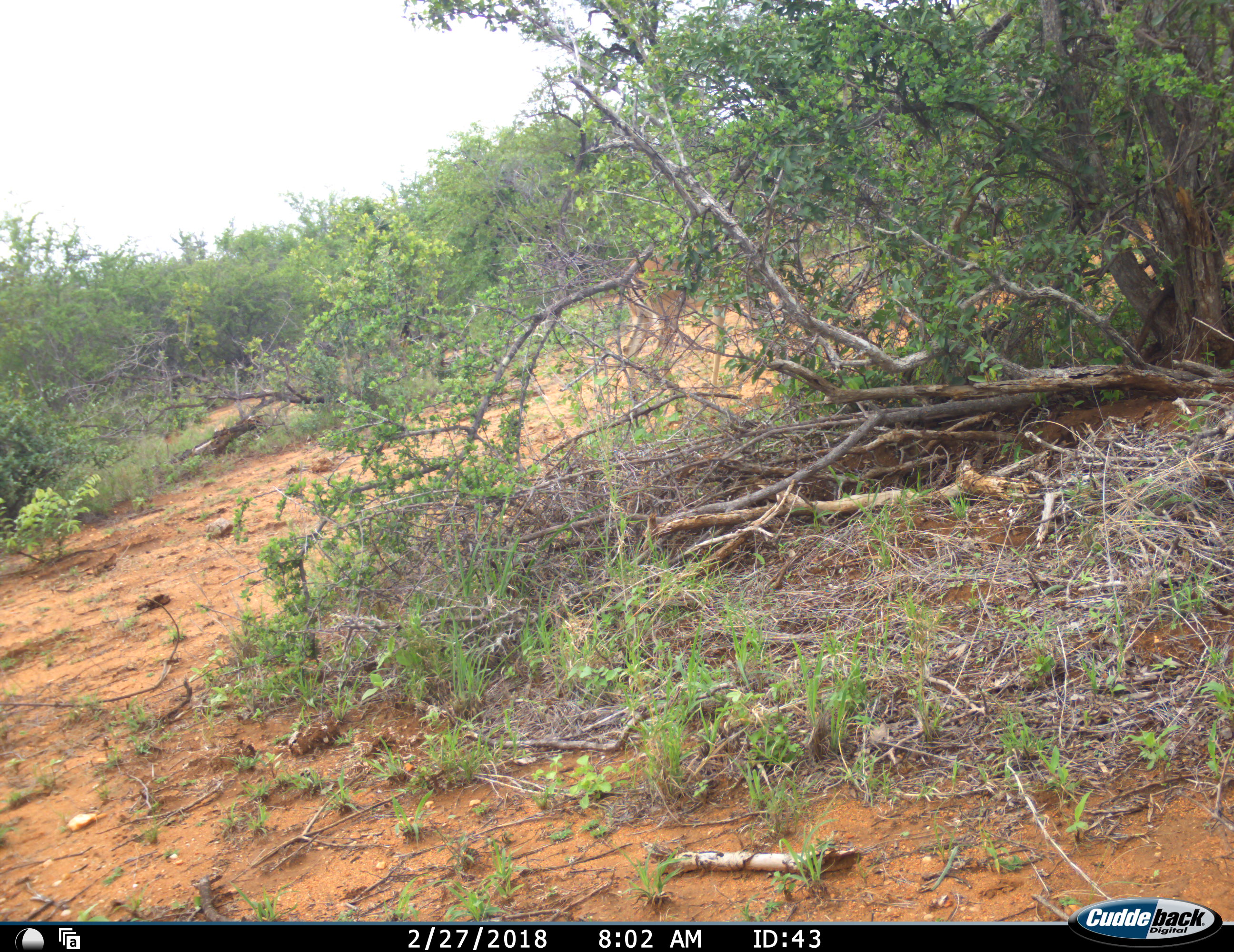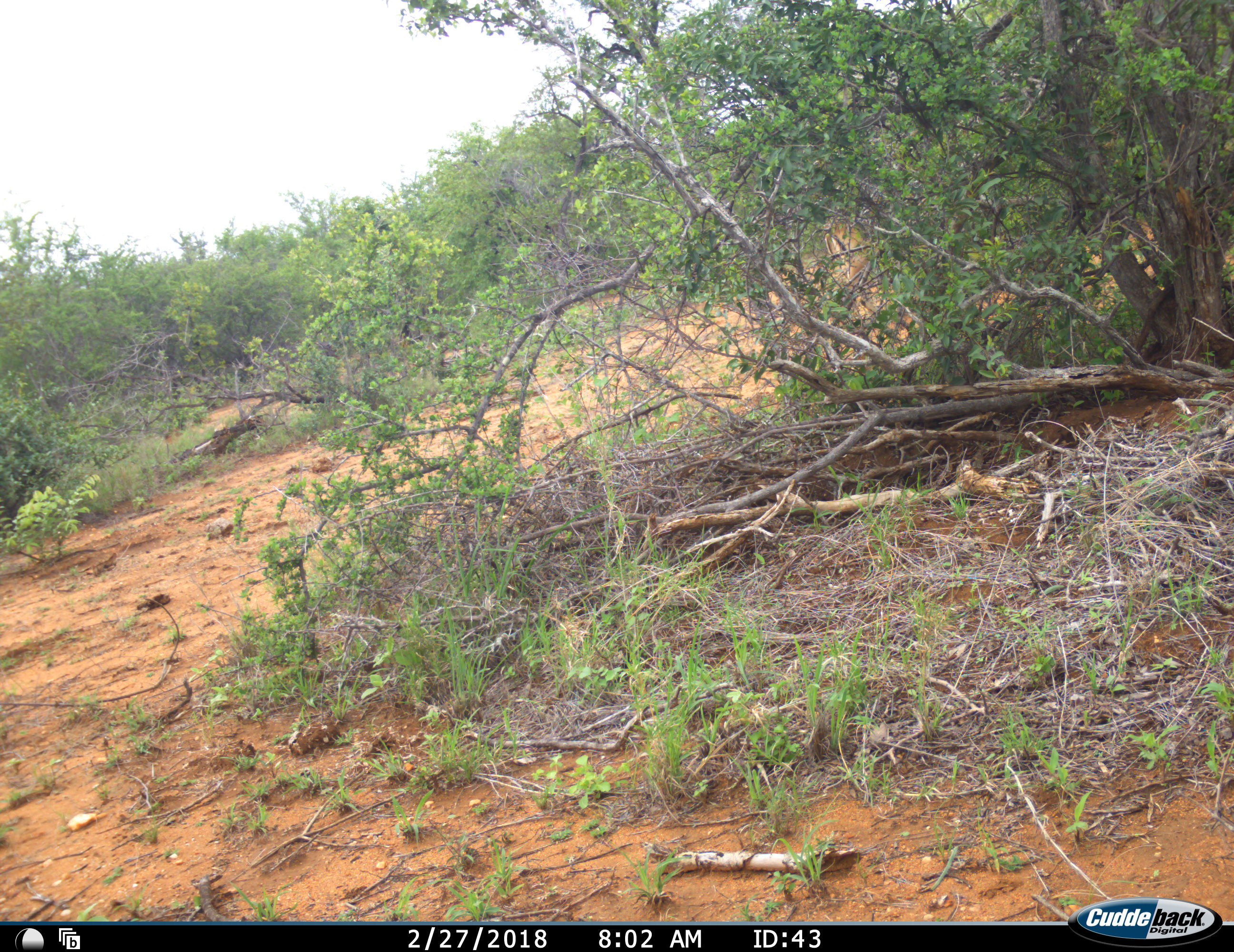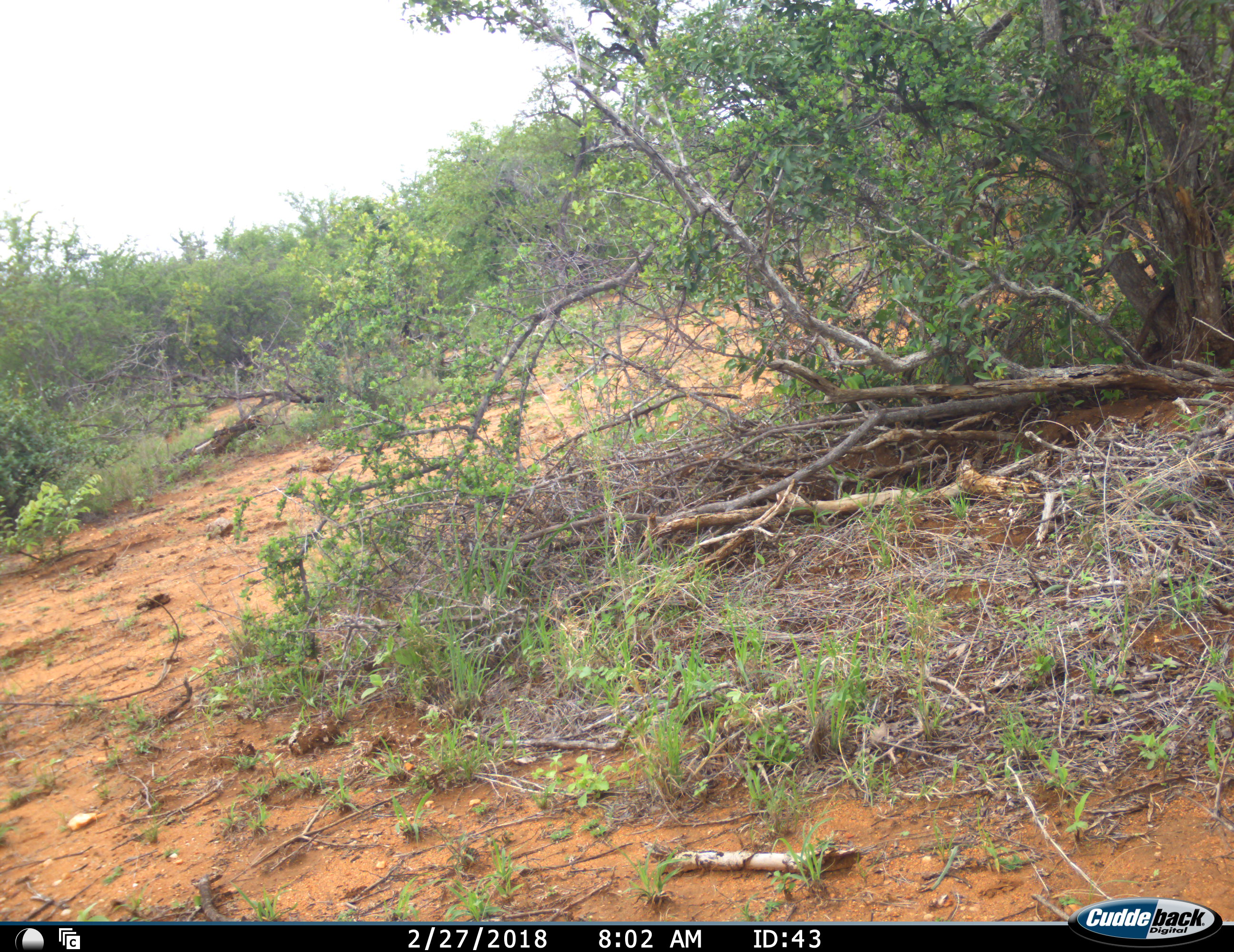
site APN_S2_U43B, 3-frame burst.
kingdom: Animalia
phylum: Chordata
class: Mammalia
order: Artiodactyla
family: Bovidae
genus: Aepyceros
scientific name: Aepyceros melampus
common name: impala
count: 1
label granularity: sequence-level